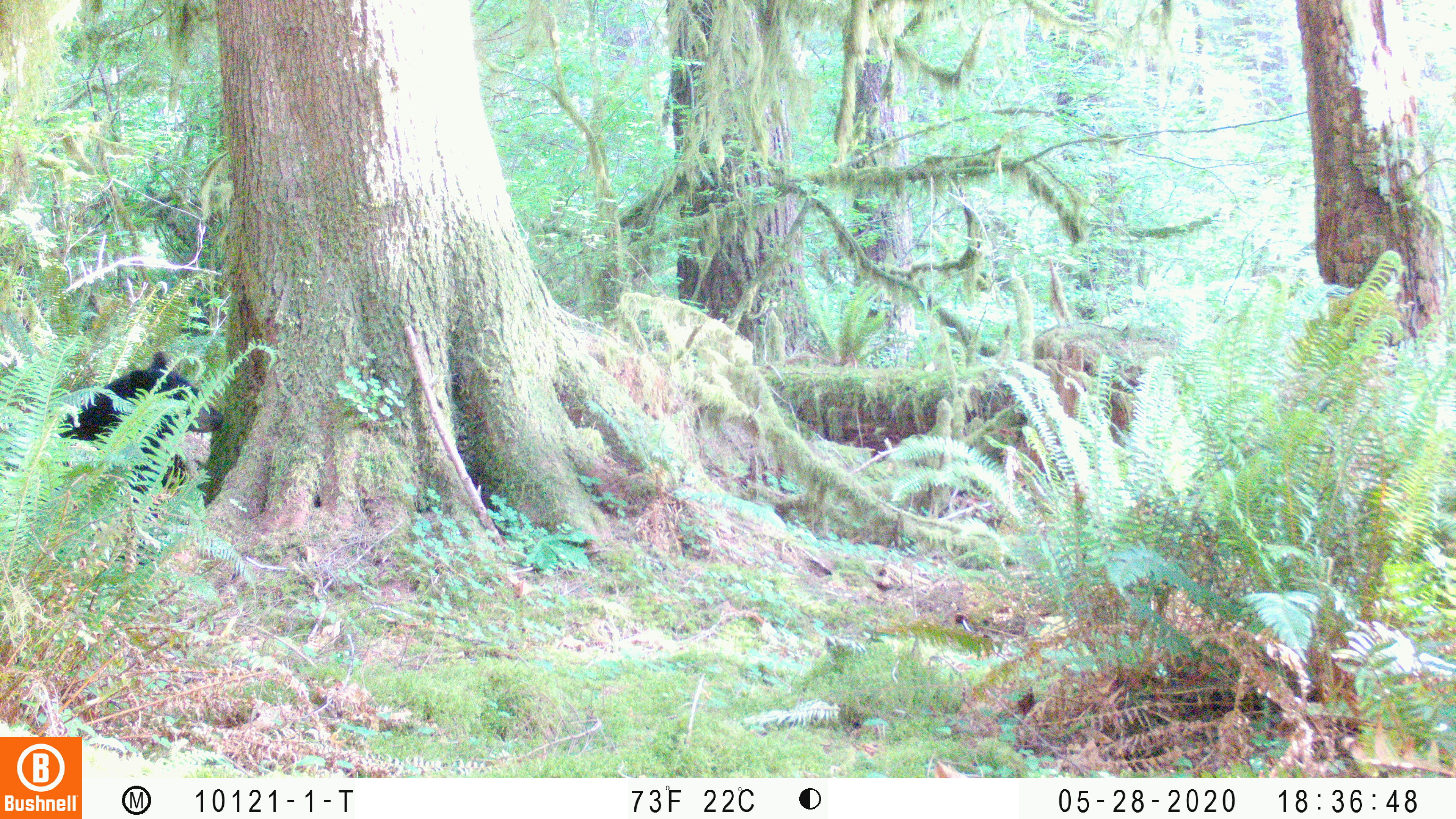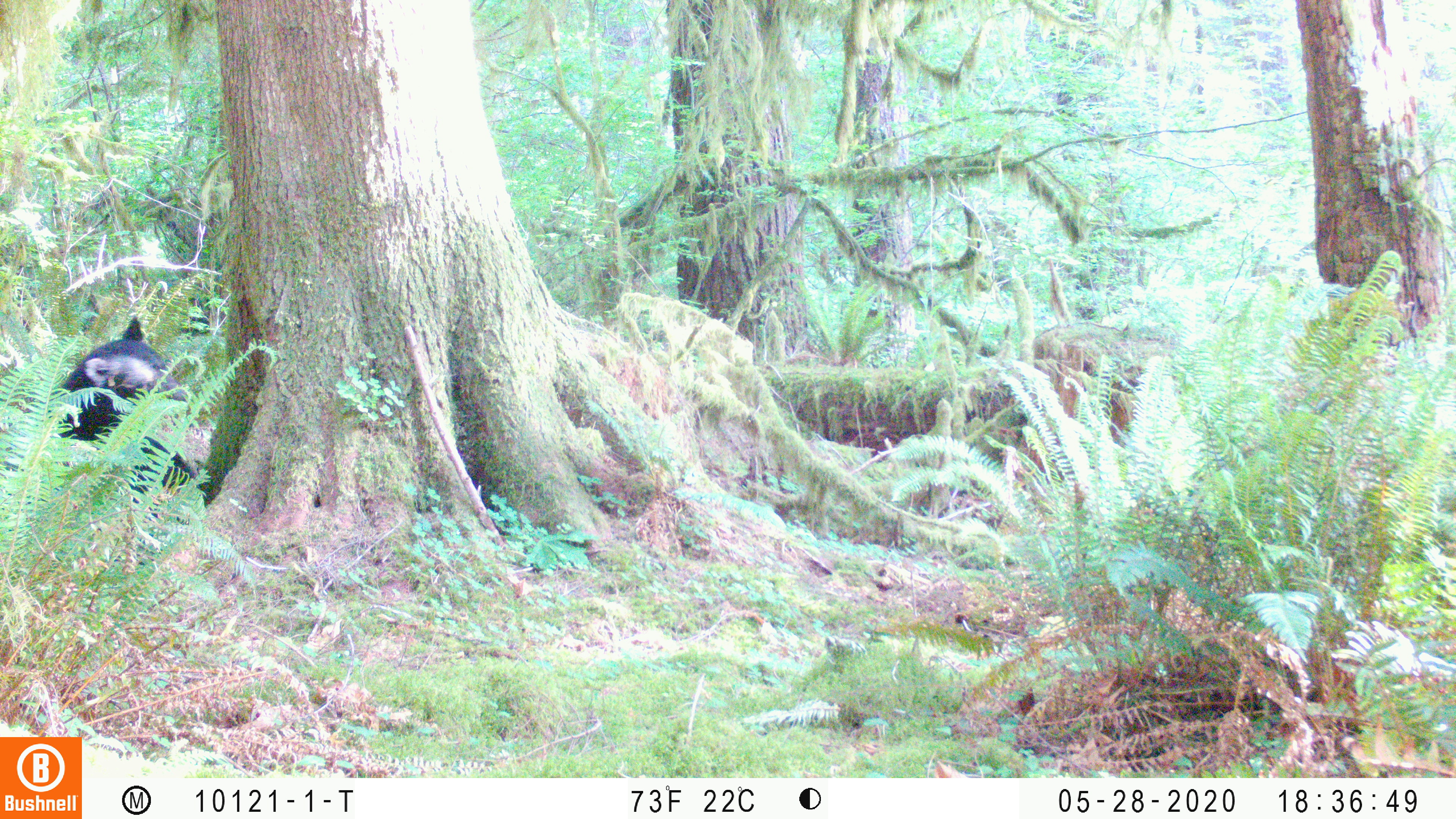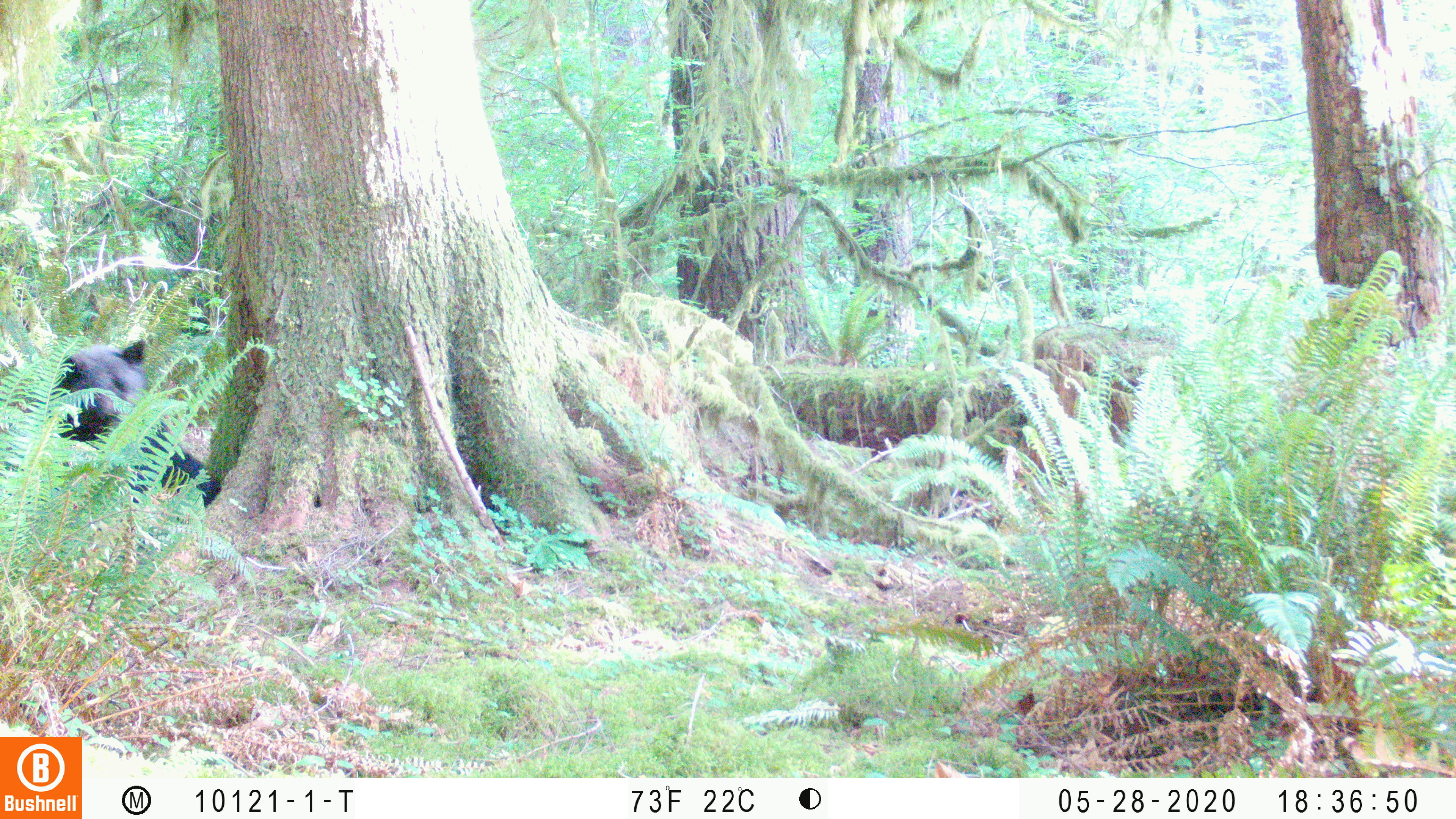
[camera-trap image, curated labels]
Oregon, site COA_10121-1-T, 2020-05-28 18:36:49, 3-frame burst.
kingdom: Animalia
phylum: Chordata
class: Mammalia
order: Carnivora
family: Ursidae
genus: Ursus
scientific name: Ursus americanus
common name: american black bear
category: black bear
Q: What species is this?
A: Black bear (american black bear) (Ursus americanus).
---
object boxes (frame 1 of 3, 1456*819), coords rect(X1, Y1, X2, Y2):
black bear: rect(57, 346, 222, 496)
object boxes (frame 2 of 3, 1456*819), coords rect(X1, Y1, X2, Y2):
black bear: rect(52, 315, 180, 472)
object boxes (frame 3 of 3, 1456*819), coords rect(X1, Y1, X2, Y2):
black bear: rect(54, 326, 217, 501)